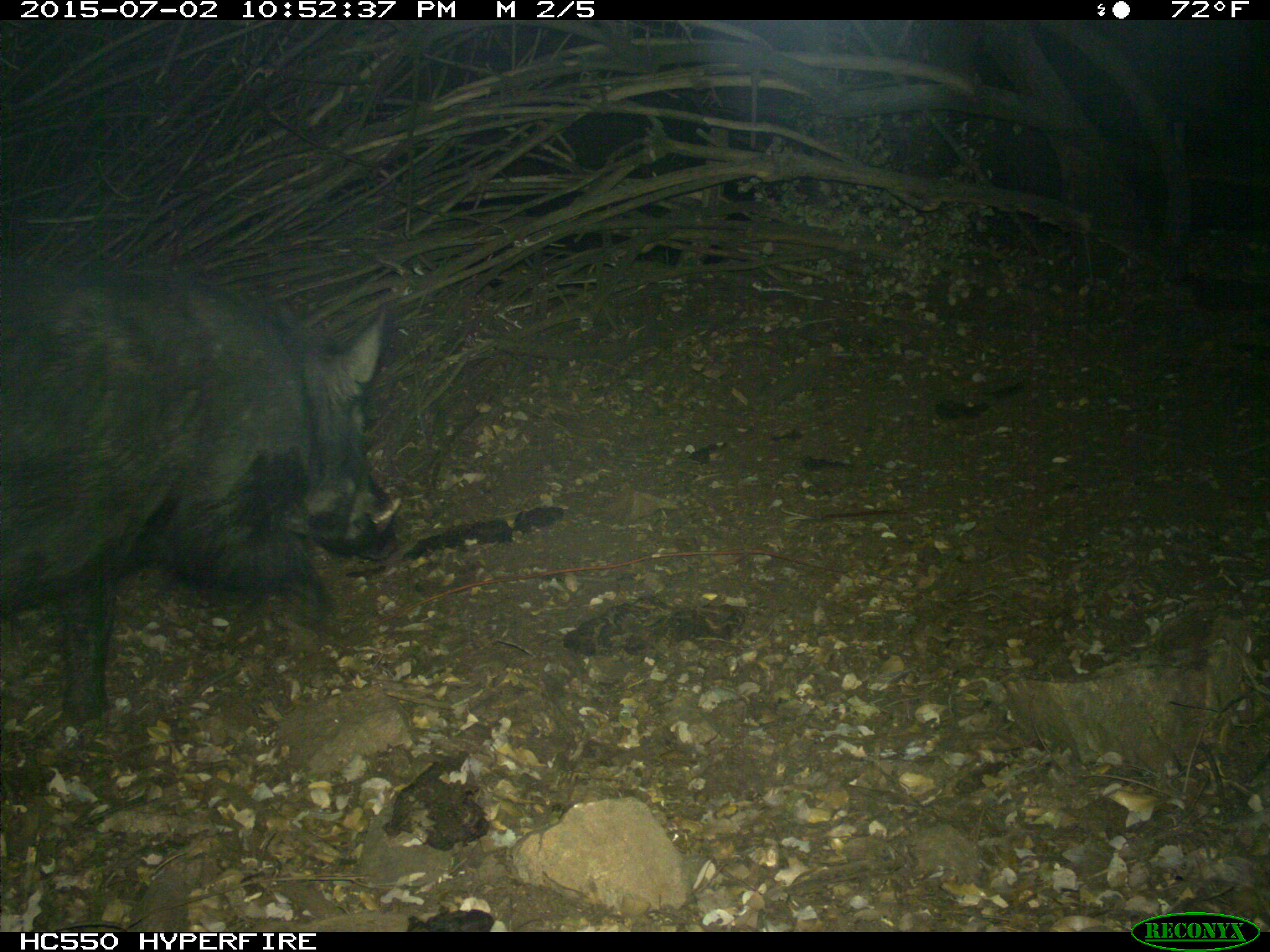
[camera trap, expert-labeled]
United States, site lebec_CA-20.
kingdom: Animalia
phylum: Chordata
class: Mammalia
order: Artiodactyla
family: Suidae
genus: Sus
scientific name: Sus scrofa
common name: wild boar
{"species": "Sus scrofa (wild boar)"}